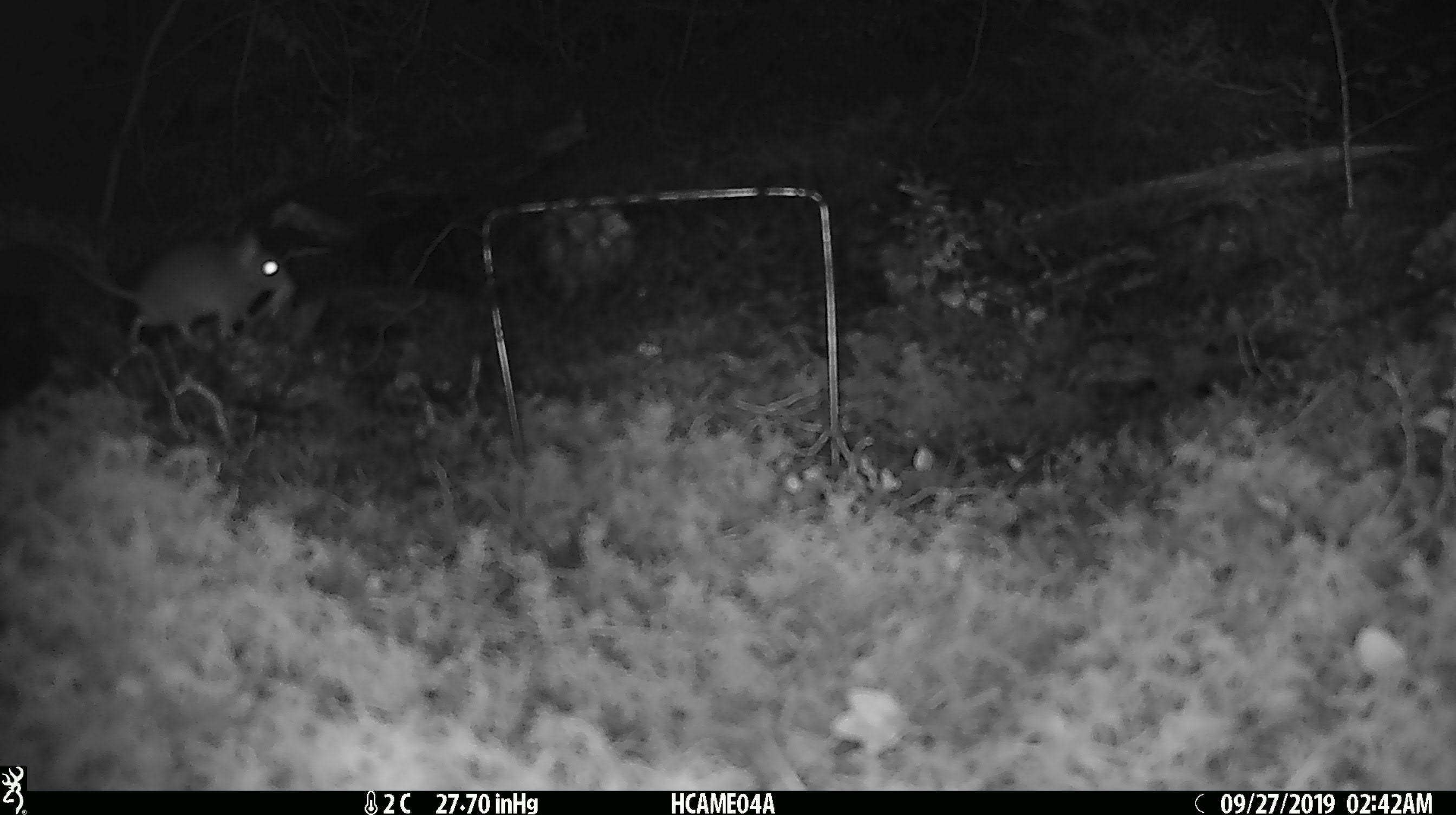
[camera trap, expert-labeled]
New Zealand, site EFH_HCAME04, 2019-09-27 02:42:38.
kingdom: Animalia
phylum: Chordata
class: Mammalia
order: Rodentia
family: Muridae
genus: Mus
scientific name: Mus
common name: mouse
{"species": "mouse (Mus)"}